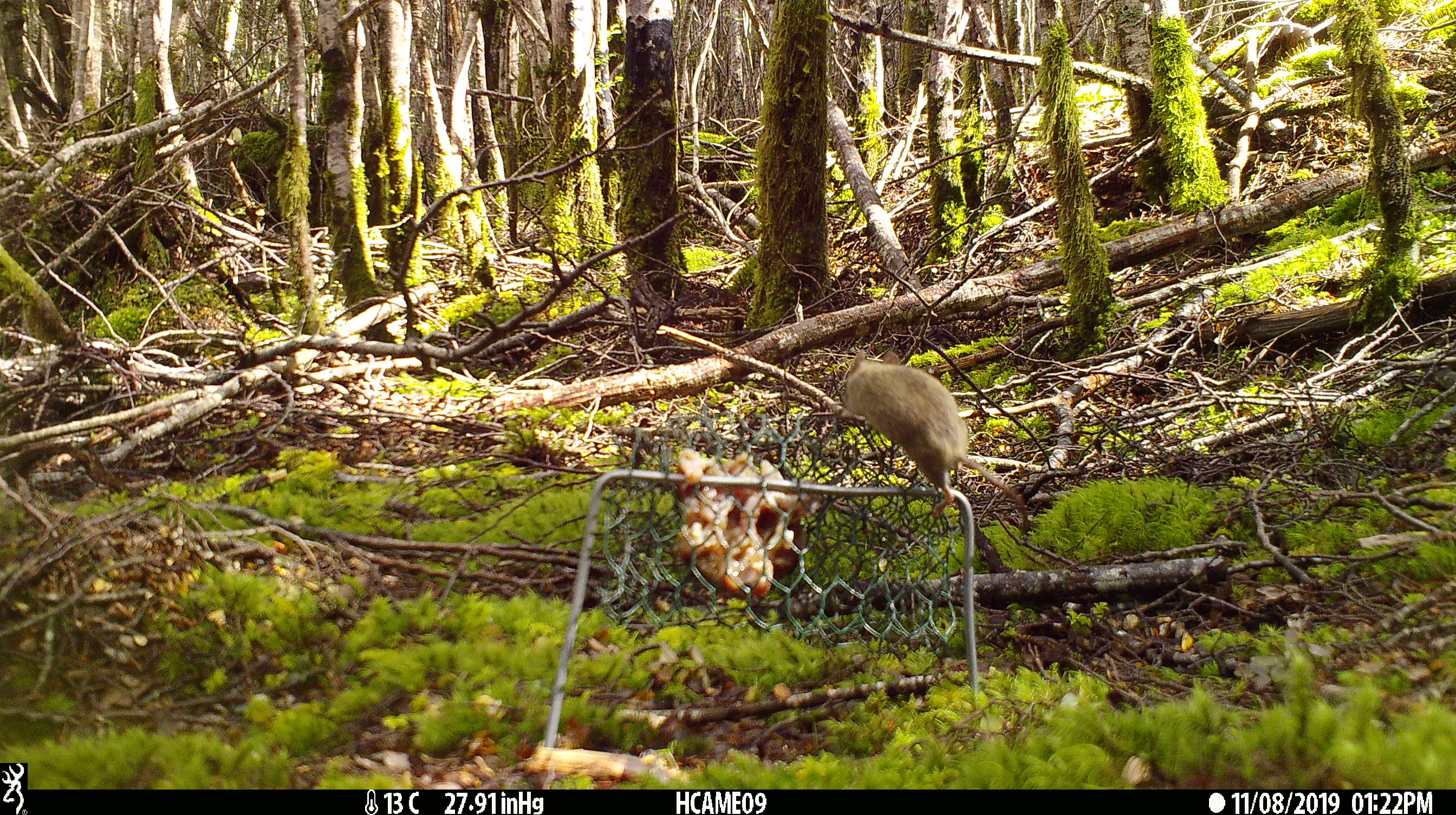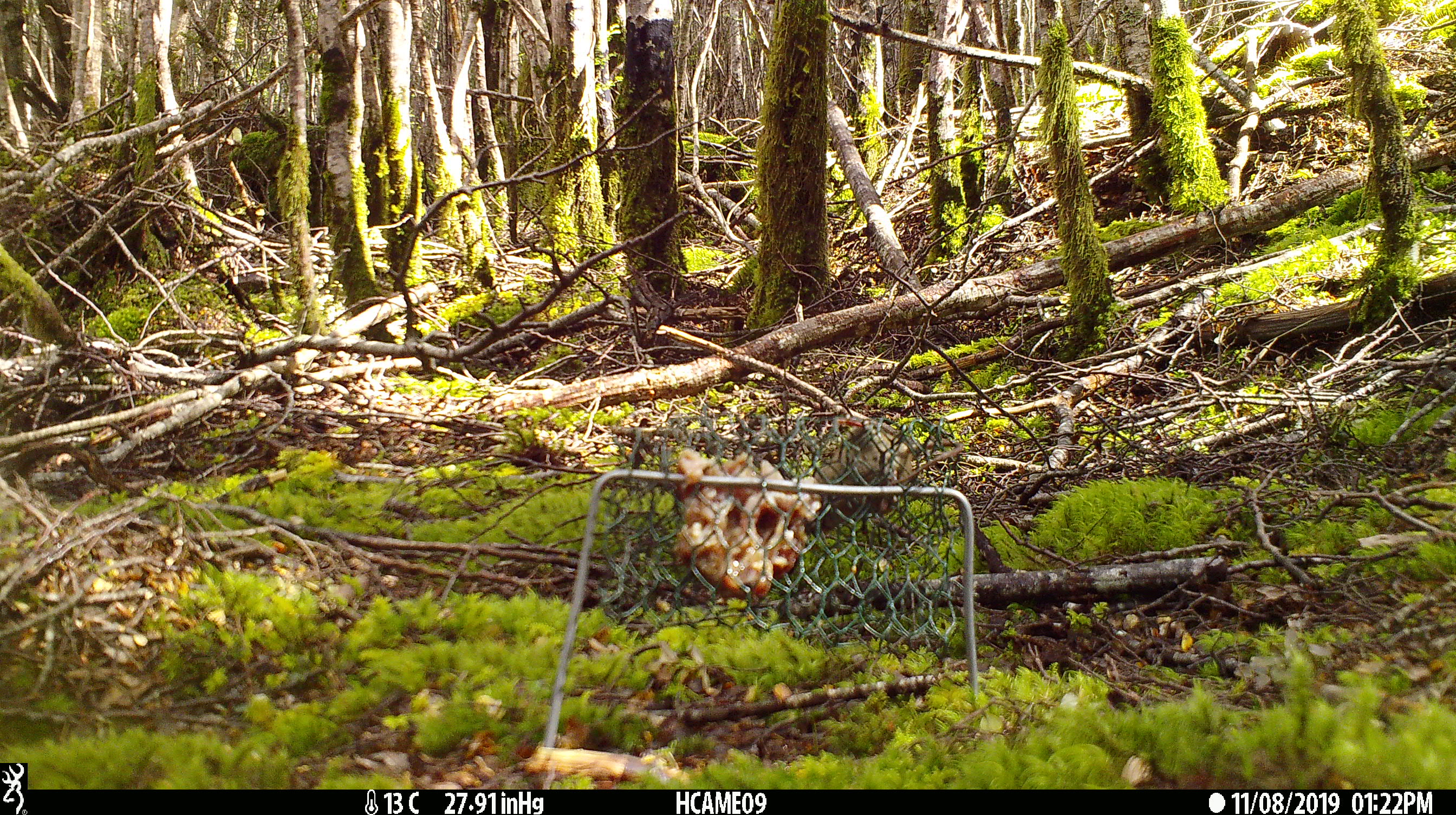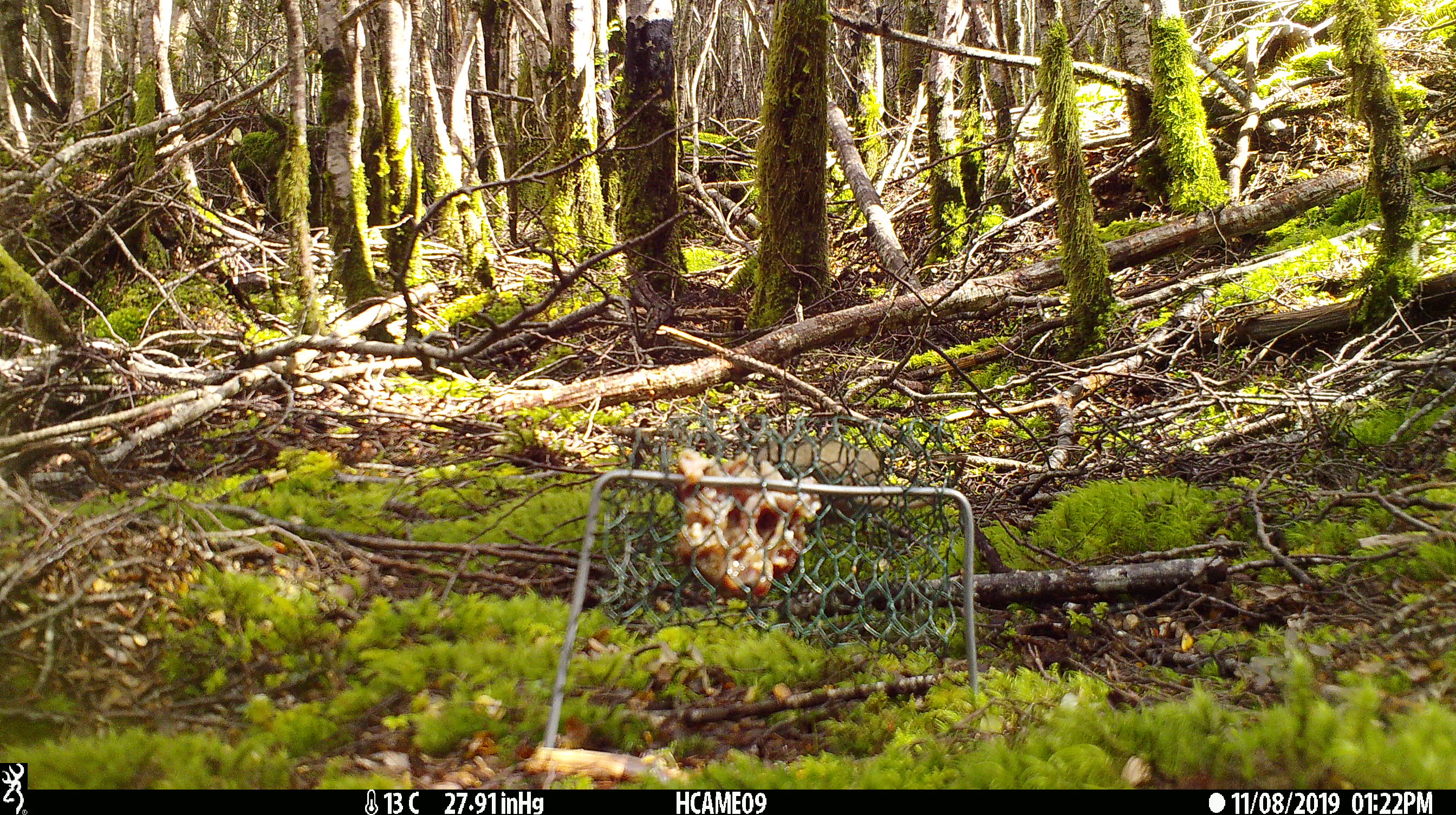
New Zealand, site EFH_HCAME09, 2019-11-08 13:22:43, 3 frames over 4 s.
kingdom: Animalia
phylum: Chordata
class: Mammalia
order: Rodentia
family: Muridae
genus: Mus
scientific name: Mus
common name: mouse